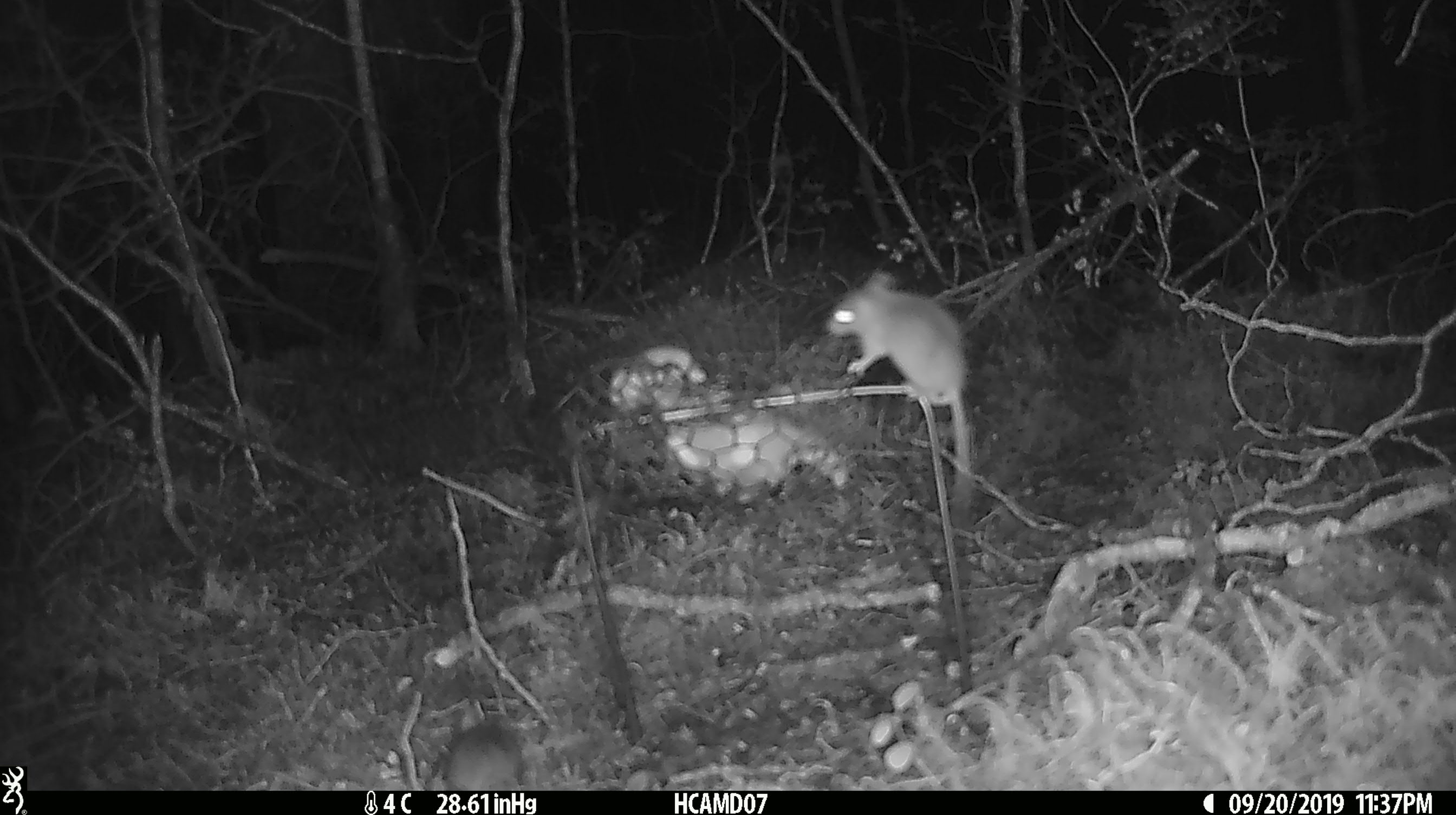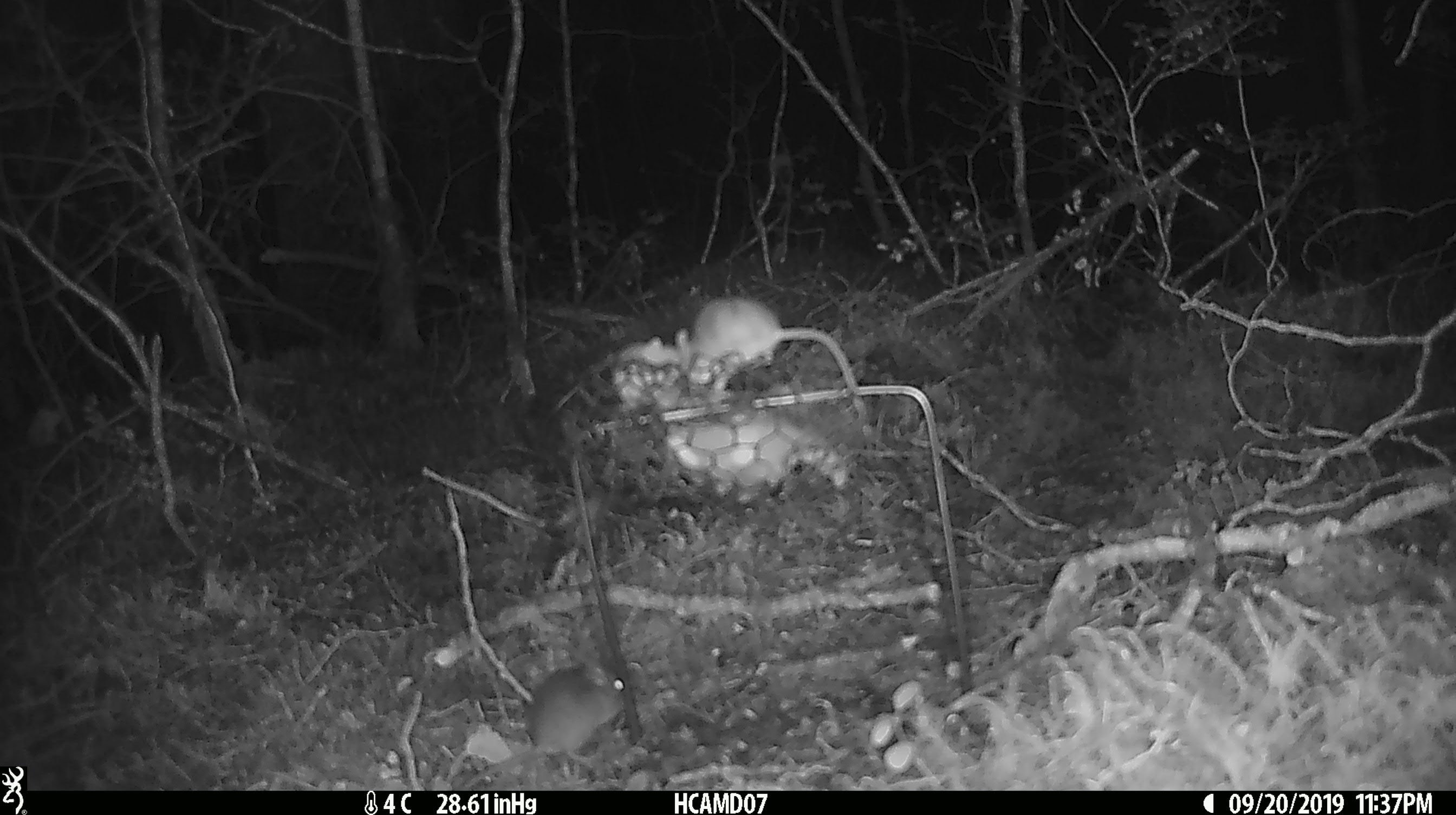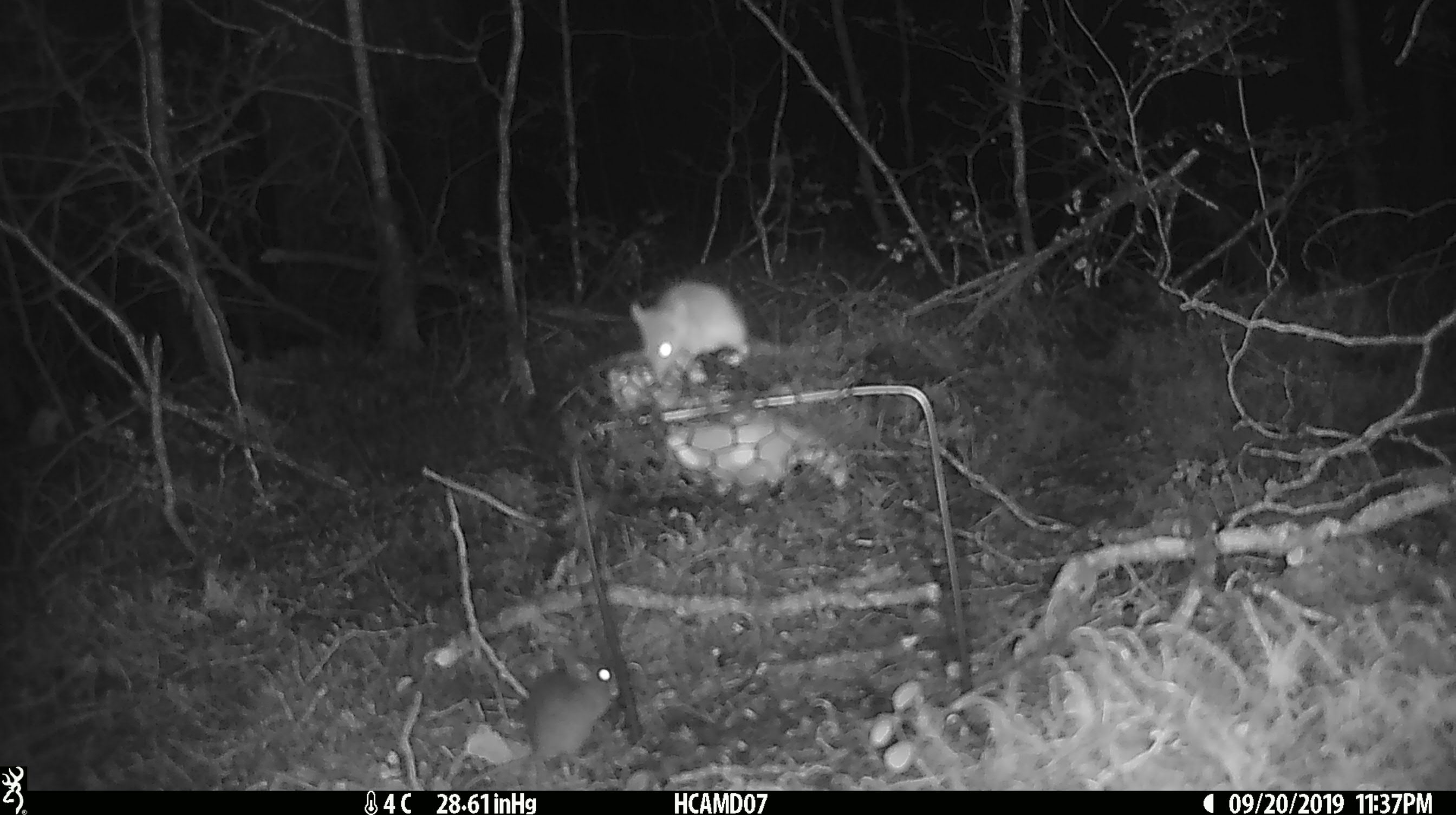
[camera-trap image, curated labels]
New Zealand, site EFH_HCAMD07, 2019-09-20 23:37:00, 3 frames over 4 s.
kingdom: Animalia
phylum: Chordata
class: Mammalia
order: Rodentia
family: Muridae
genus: Mus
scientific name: Mus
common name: mouse